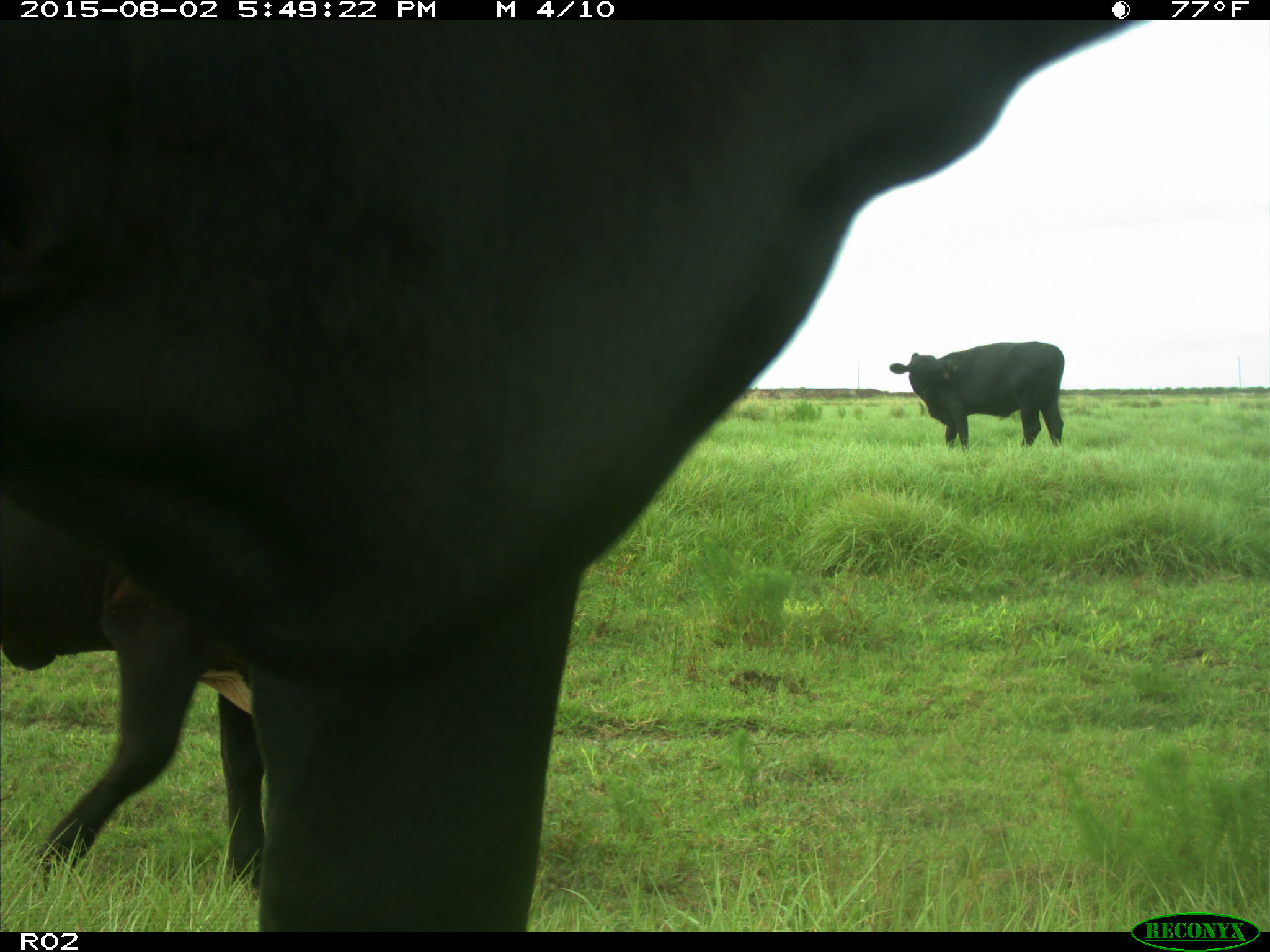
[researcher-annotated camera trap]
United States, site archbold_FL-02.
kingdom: Animalia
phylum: Chordata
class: Mammalia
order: Artiodactyla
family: Bovidae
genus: Bos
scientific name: Bos taurus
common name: domestic cow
Bos taurus (domestic cow).